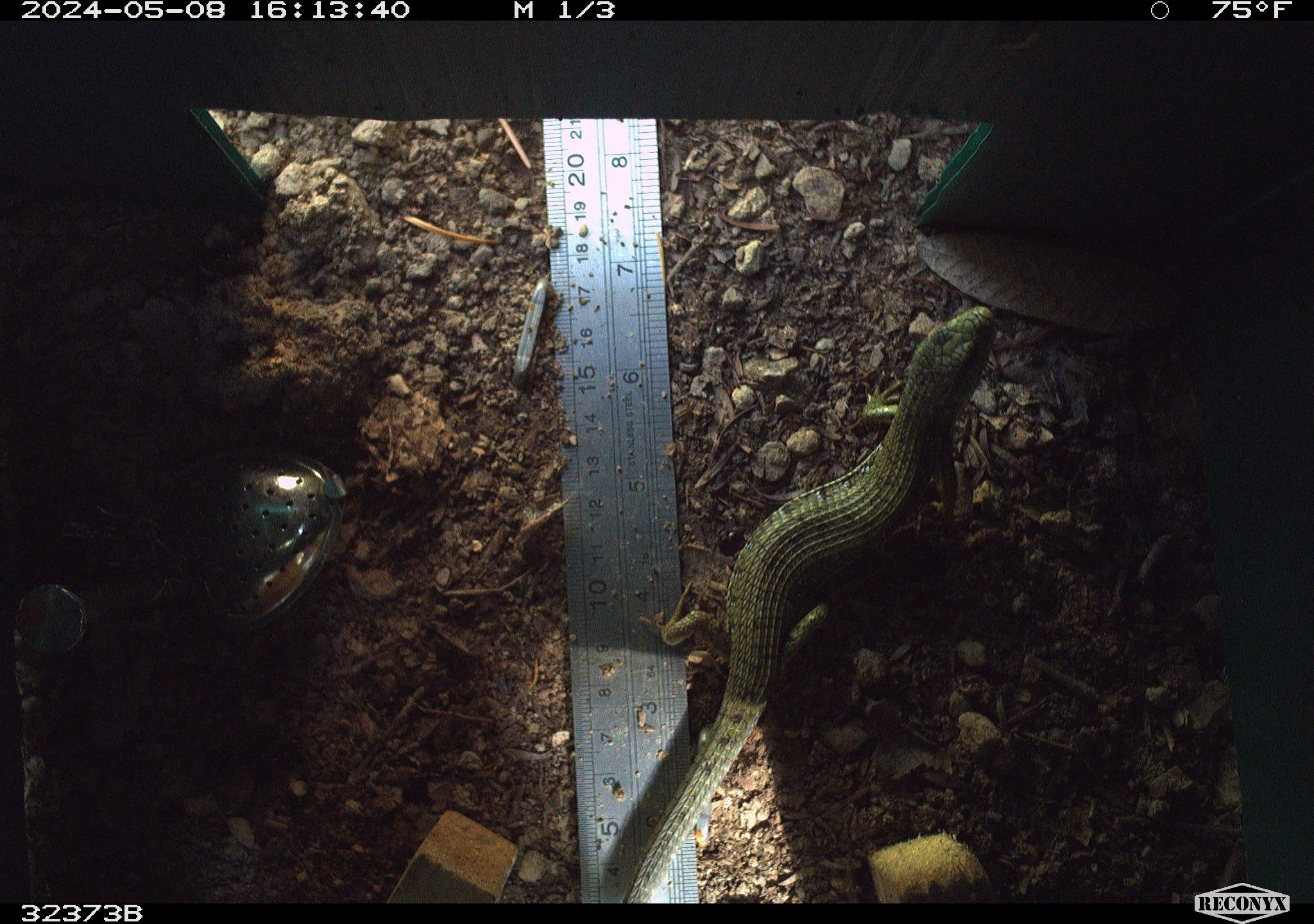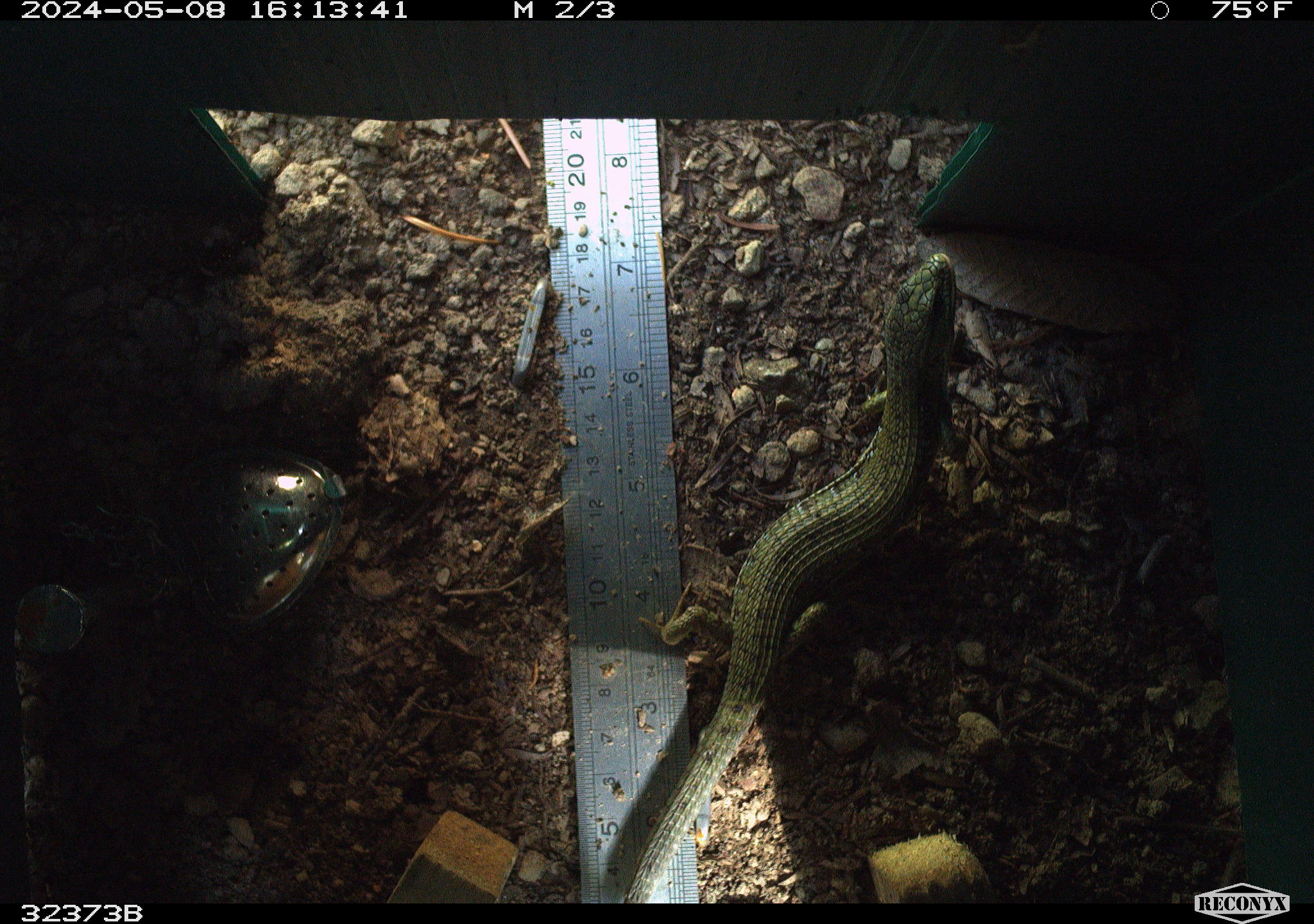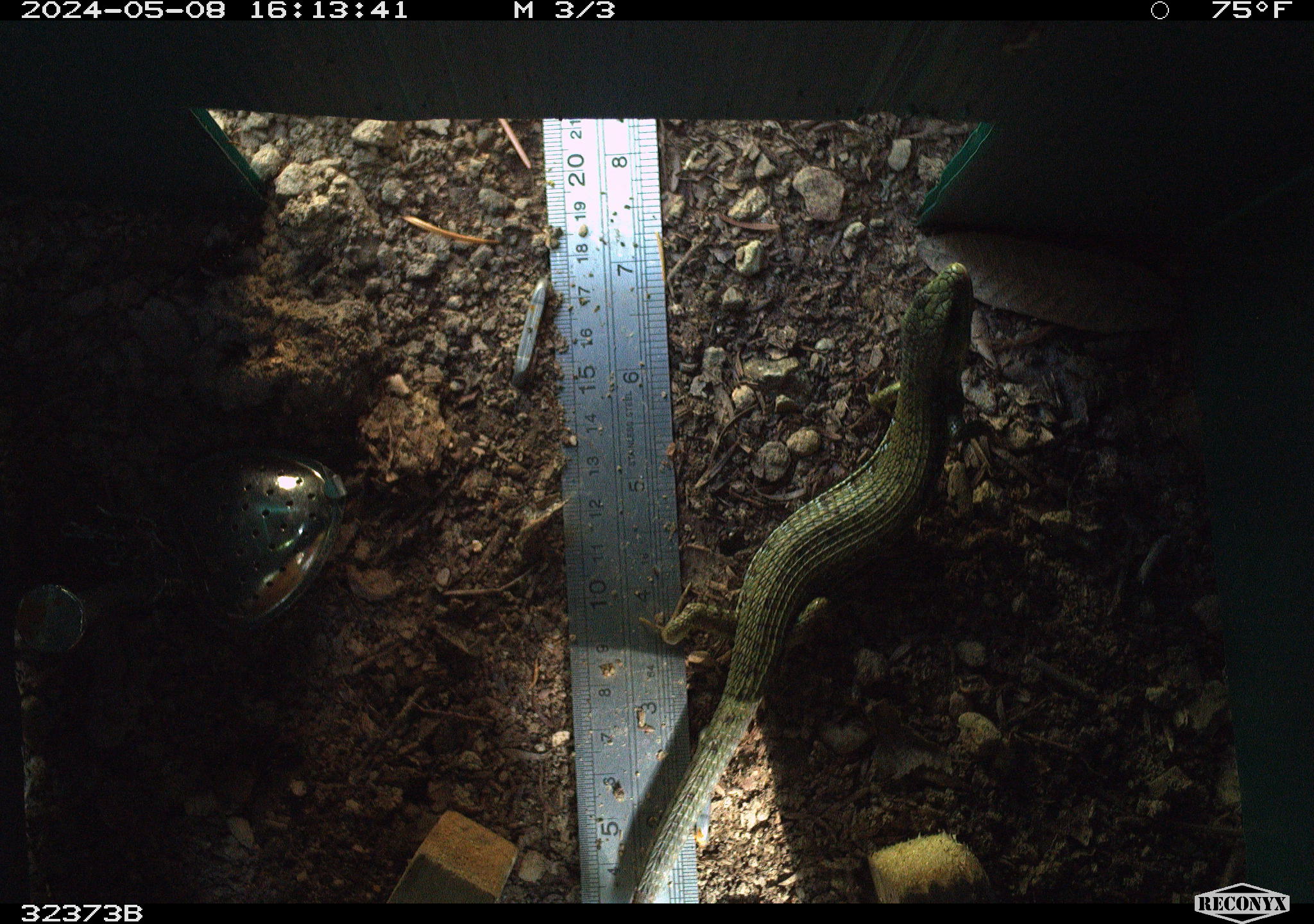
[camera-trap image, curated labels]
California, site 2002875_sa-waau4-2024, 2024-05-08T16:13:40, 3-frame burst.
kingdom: Animalia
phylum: Chordata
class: Reptilia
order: Squamata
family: Anguidae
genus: Elgaria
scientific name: Elgaria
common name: alligator lizards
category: elgaria species